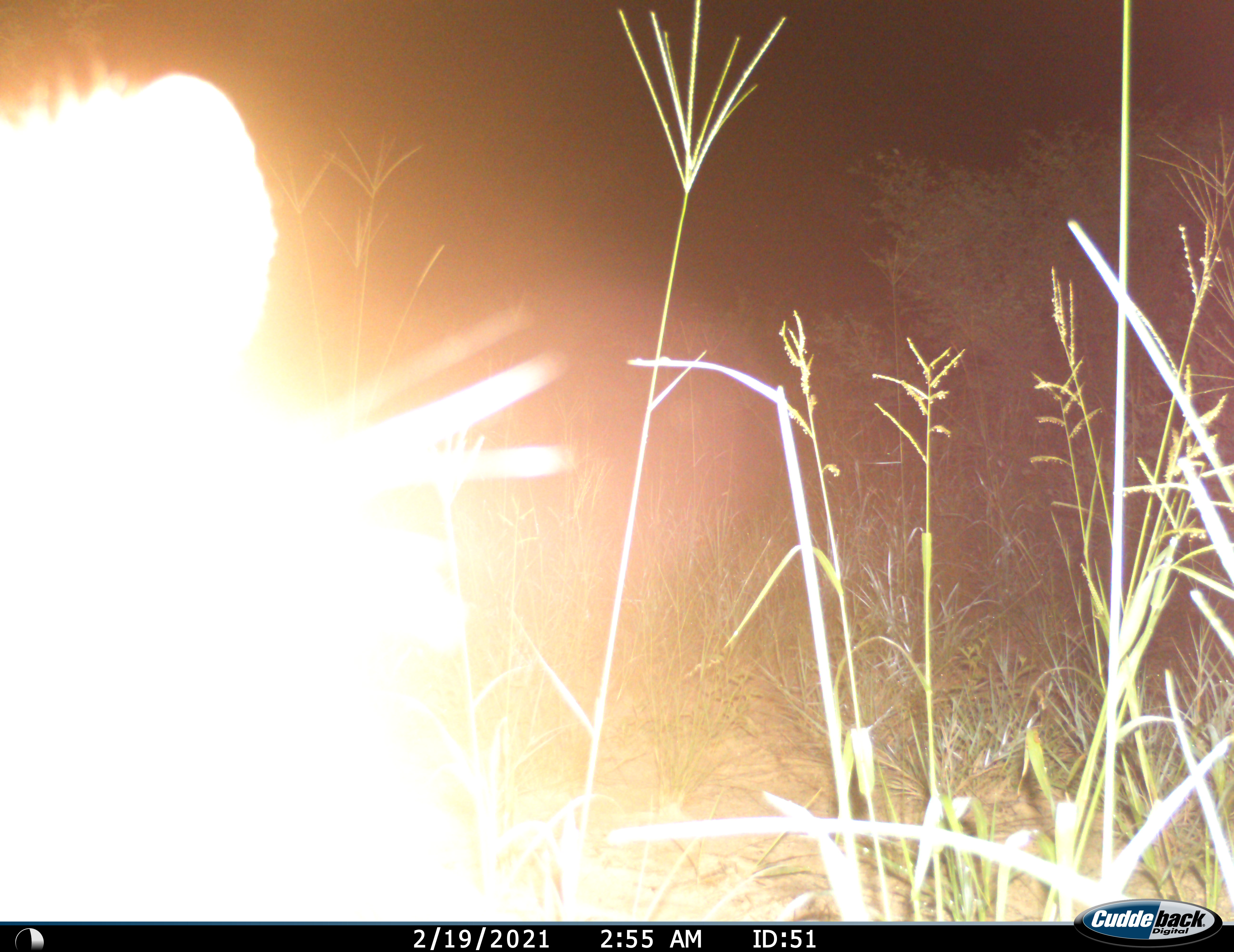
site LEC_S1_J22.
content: unidentified animal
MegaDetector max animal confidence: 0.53